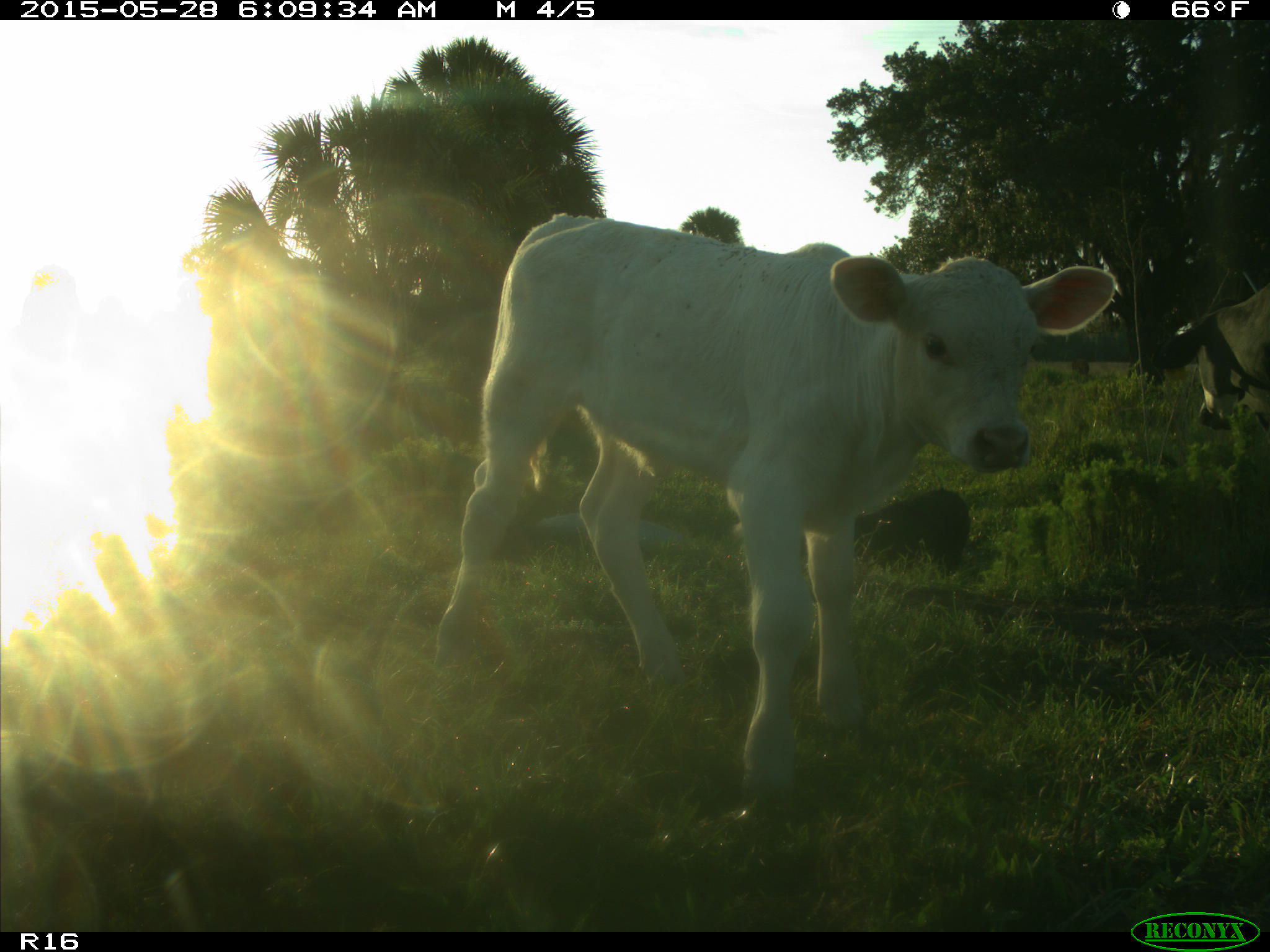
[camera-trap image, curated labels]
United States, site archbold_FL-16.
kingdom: Animalia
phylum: Chordata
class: Mammalia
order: Artiodactyla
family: Bovidae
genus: Bos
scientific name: Bos taurus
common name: domestic cow